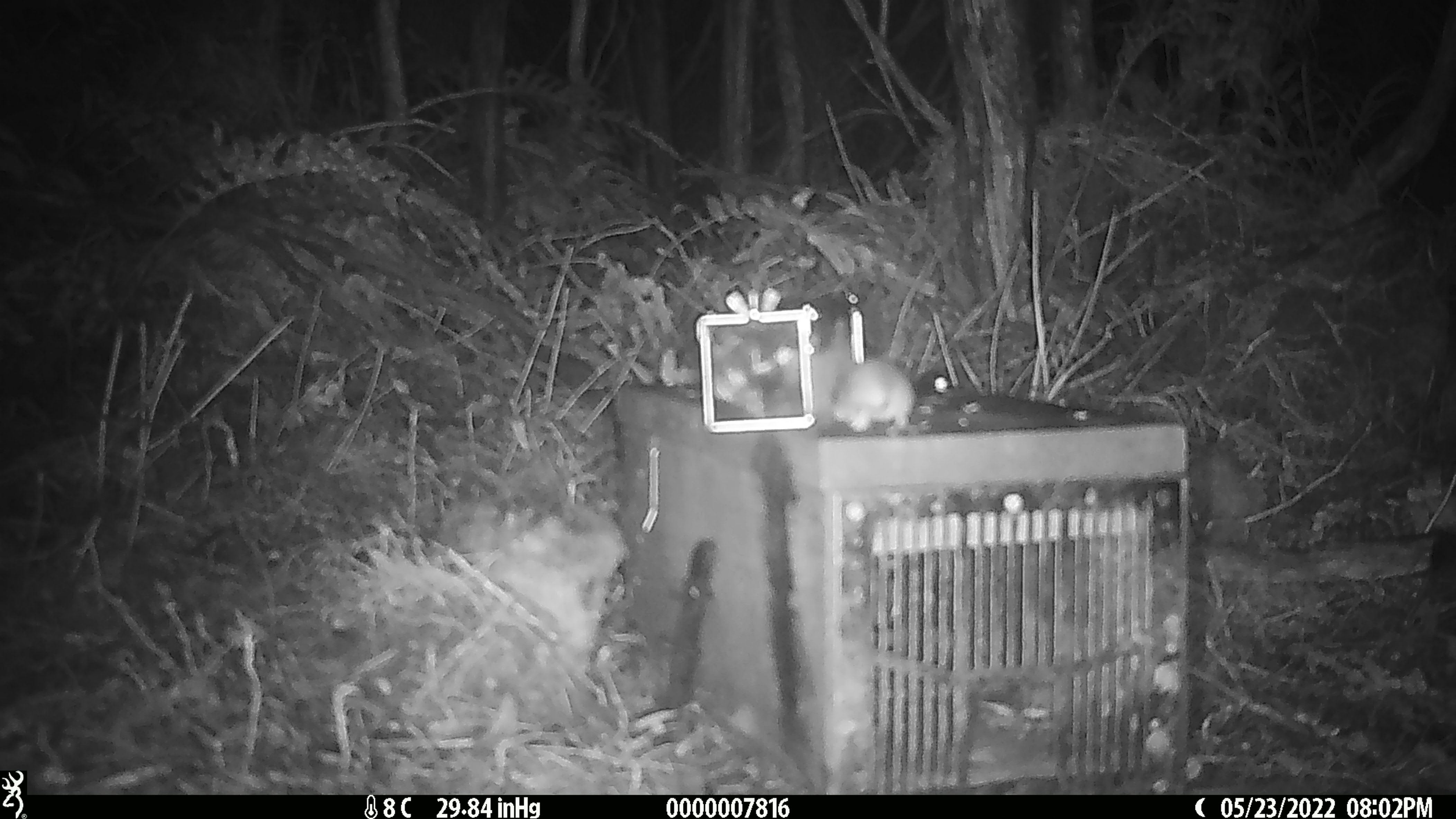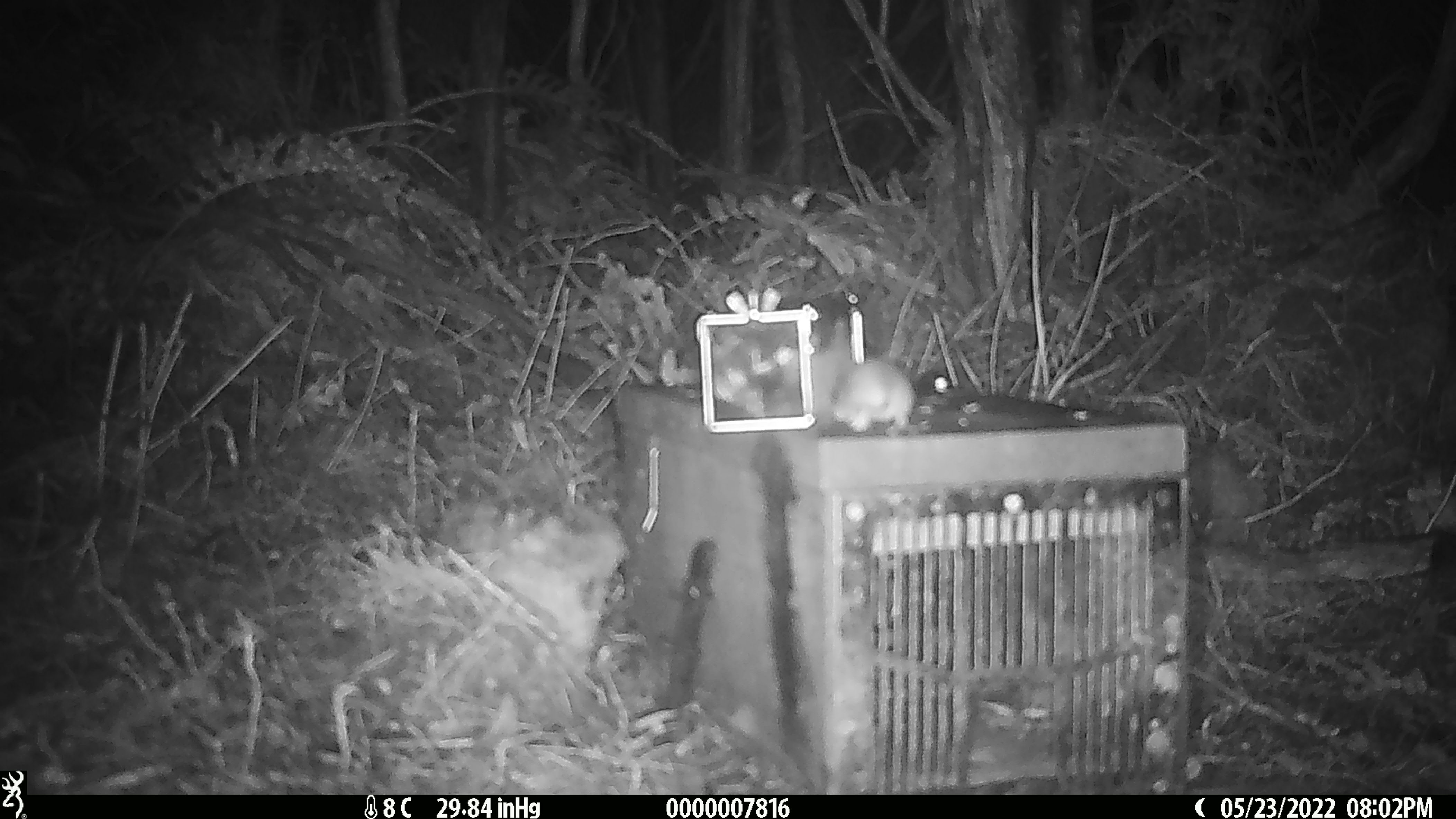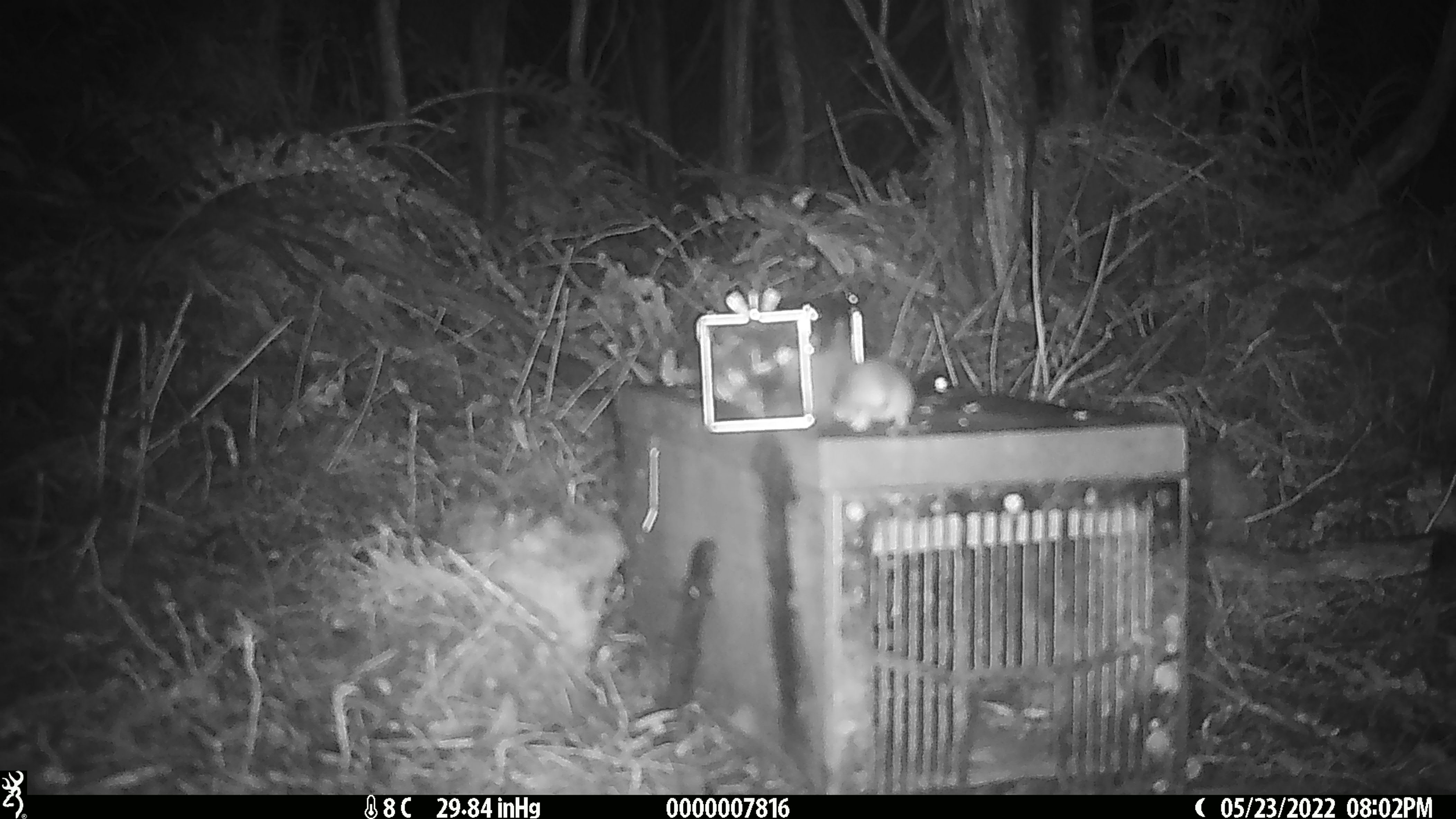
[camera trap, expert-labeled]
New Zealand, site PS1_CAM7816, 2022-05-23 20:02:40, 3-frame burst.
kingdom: Animalia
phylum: Chordata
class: Mammalia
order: Rodentia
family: Muridae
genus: Mus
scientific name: Mus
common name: mouse